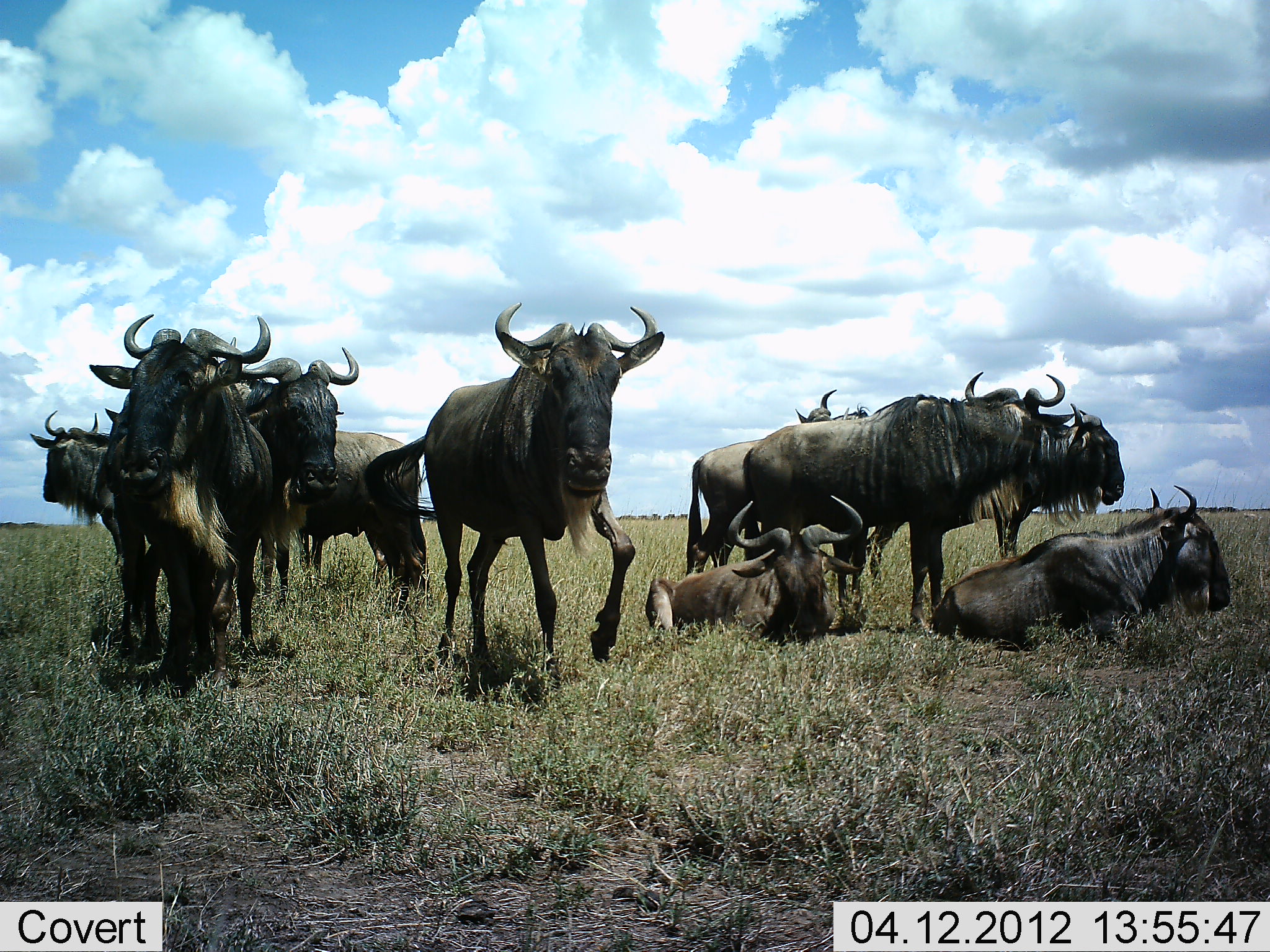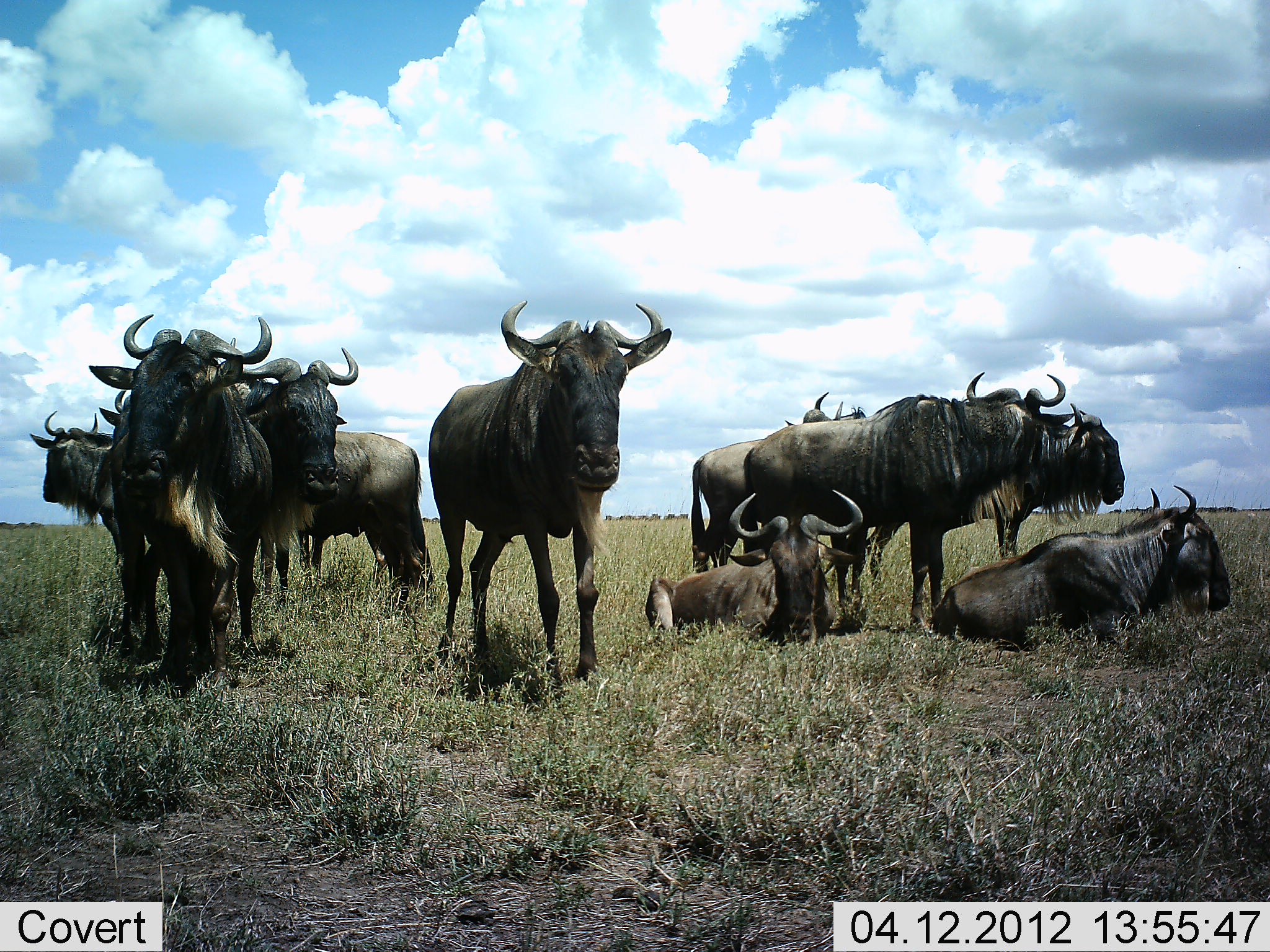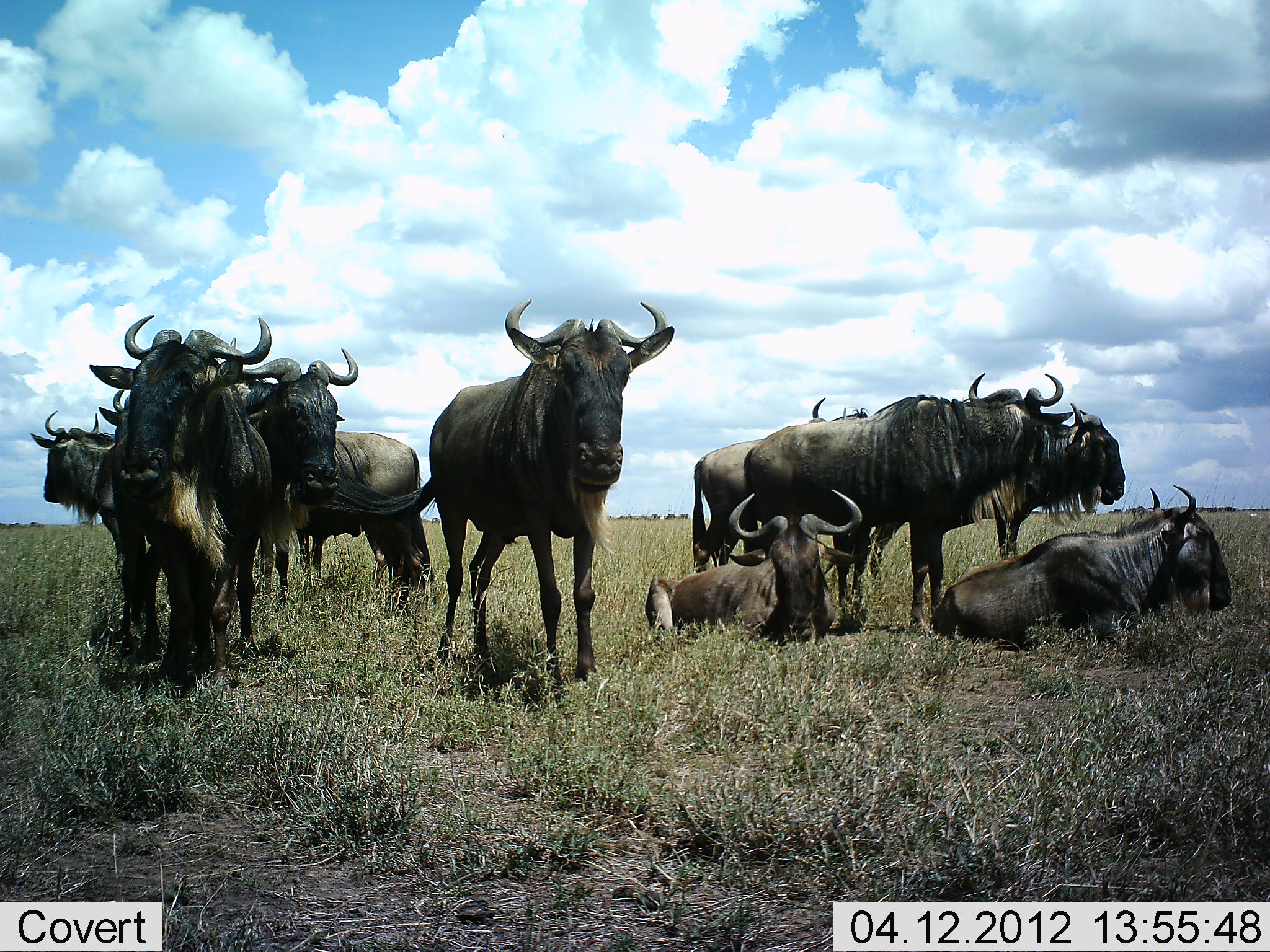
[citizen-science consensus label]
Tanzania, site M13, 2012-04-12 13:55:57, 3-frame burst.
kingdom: Animalia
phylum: Chordata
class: Mammalia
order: Artiodactyla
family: Bovidae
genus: Connochaetes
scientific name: Connochaetes taurinus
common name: blue wildebeest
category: wildebeest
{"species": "wildebeest (blue wildebeest) (Connochaetes taurinus)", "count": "10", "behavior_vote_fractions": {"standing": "81%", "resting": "92%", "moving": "0%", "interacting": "6%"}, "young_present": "0%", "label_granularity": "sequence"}